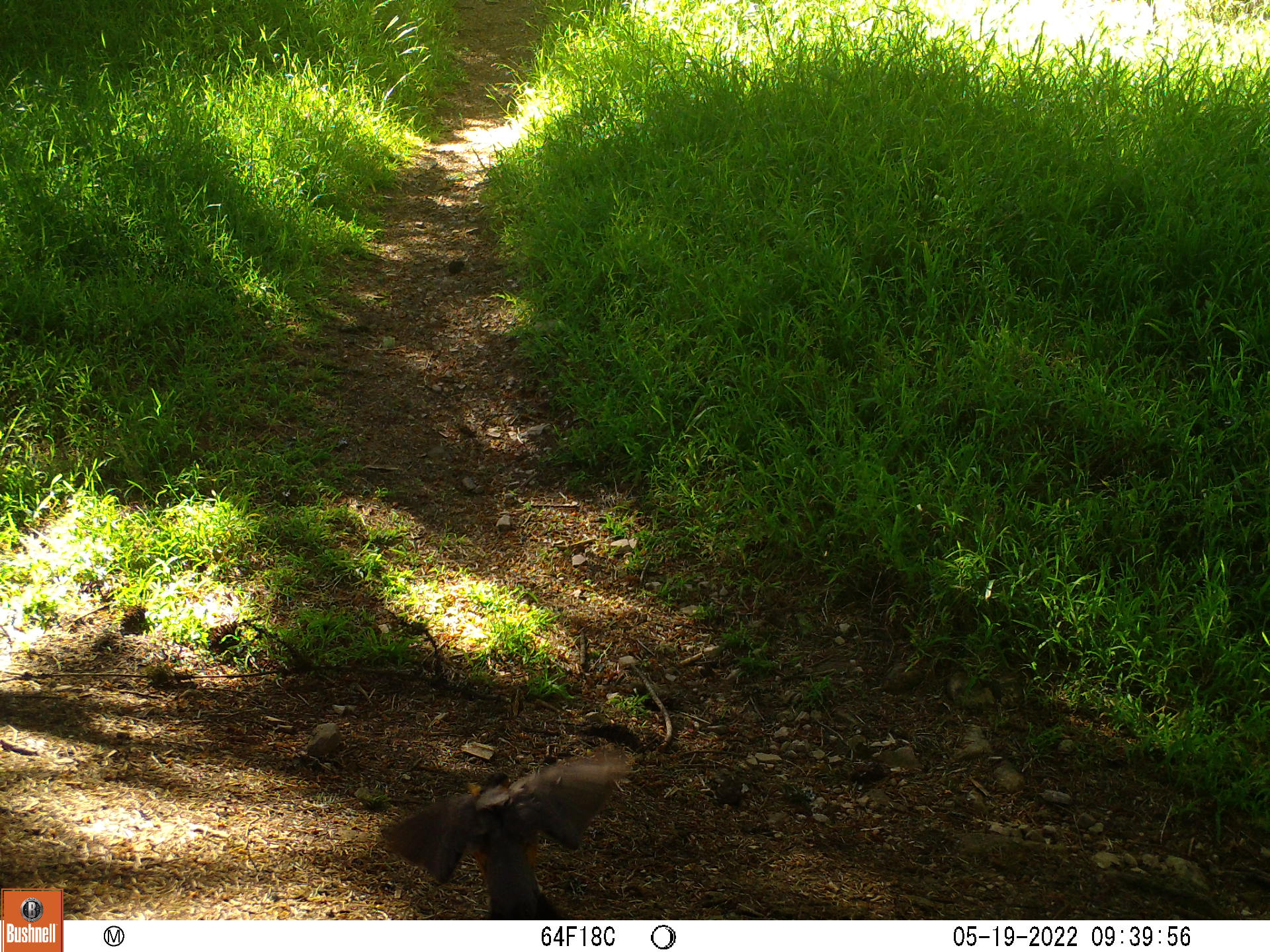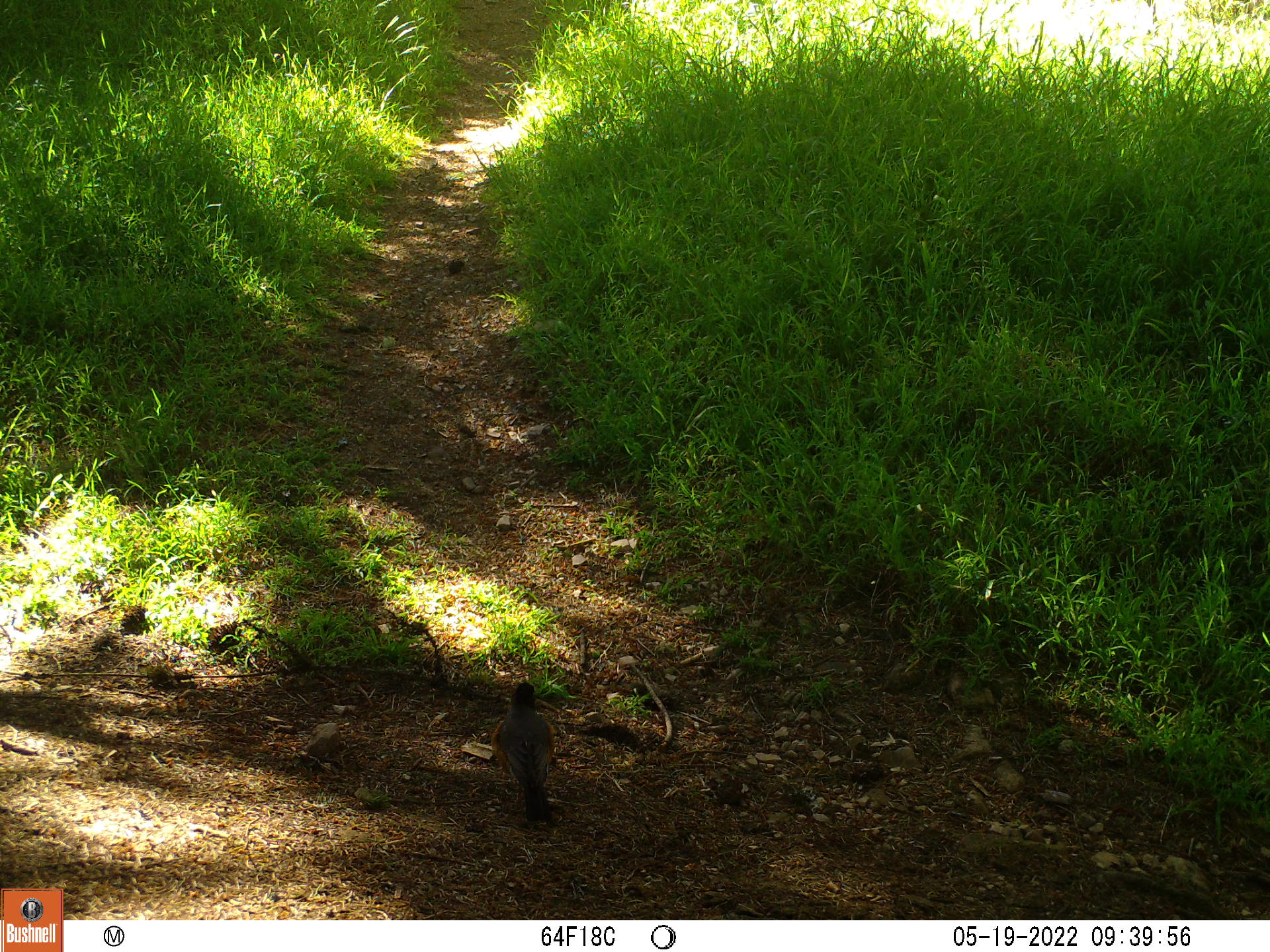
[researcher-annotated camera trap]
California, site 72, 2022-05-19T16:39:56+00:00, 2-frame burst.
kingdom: Animalia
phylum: Chordata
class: Aves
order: Passeriformes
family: Turdidae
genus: Turdus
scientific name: Turdus migratorius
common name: american robin